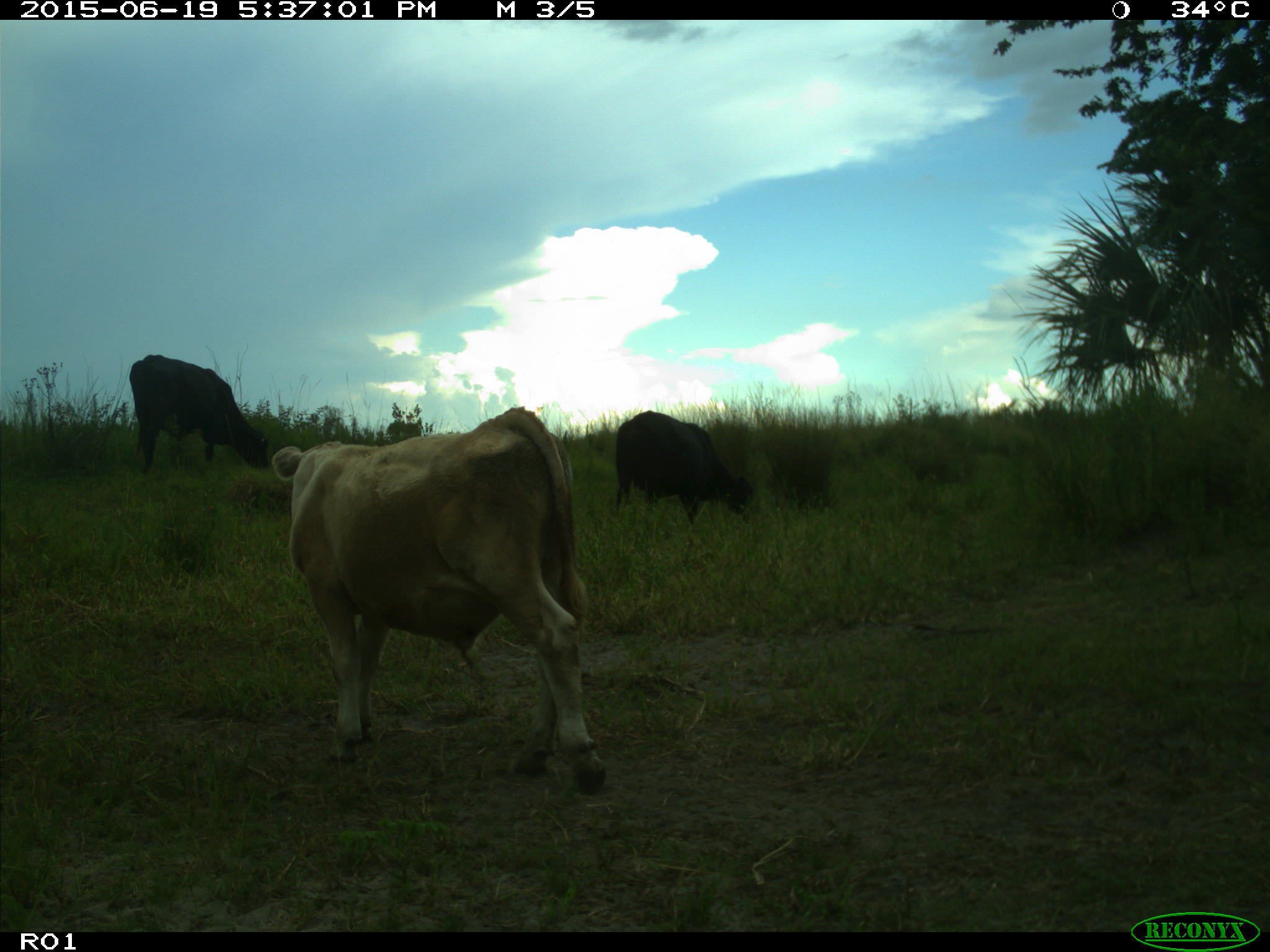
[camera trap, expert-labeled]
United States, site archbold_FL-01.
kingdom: Animalia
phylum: Chordata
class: Mammalia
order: Artiodactyla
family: Bovidae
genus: Bos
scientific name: Bos taurus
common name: domestic cow